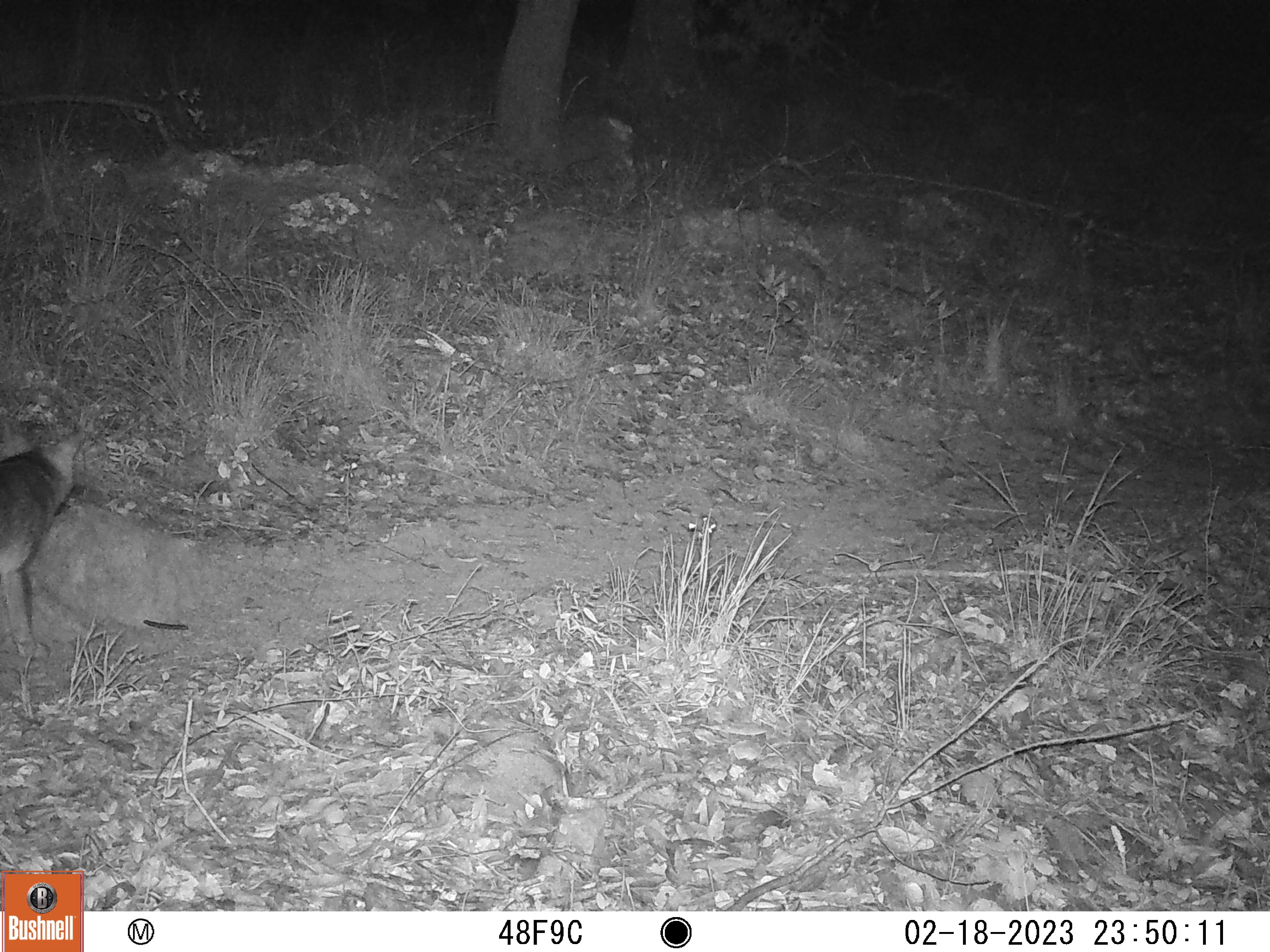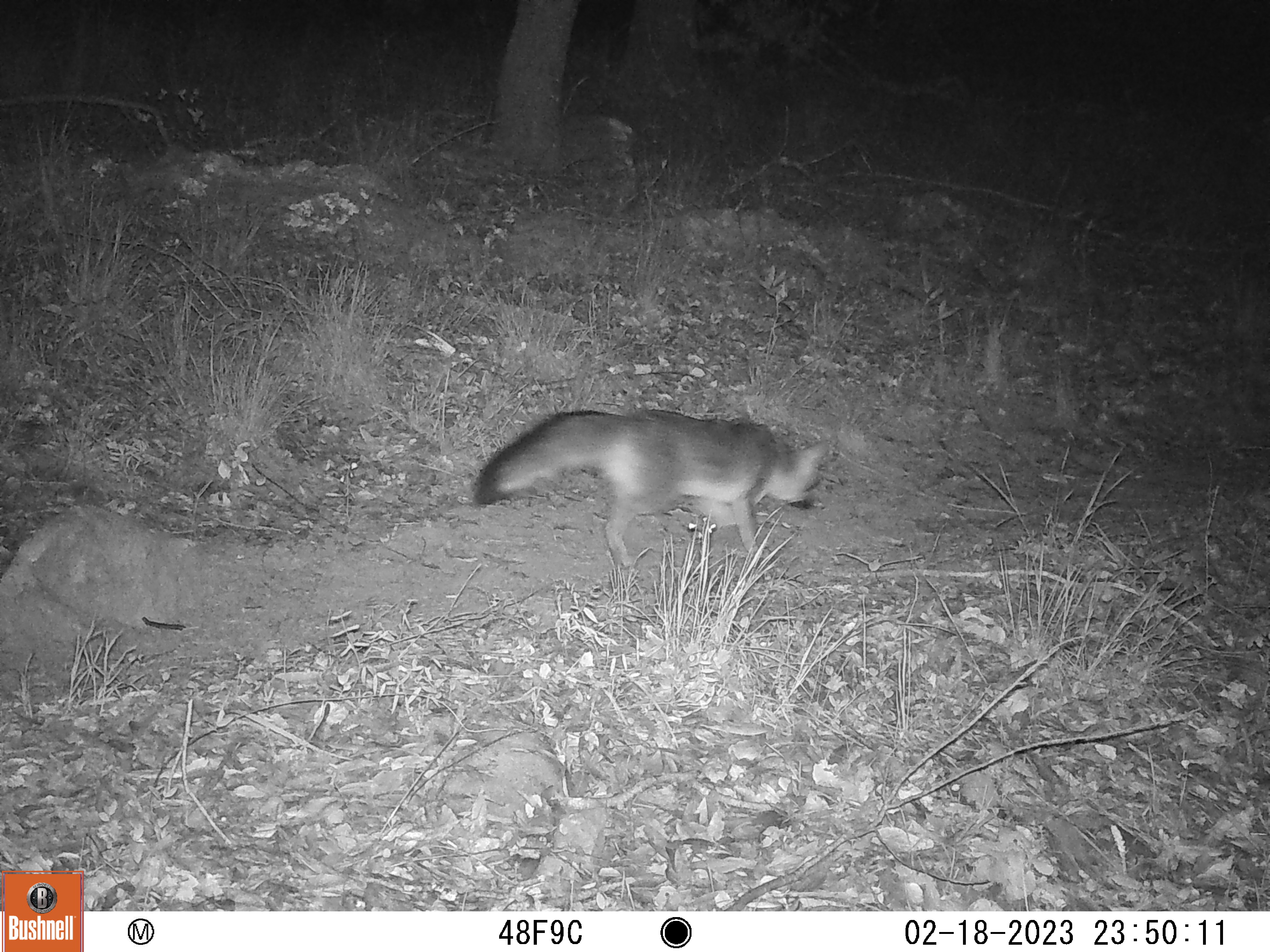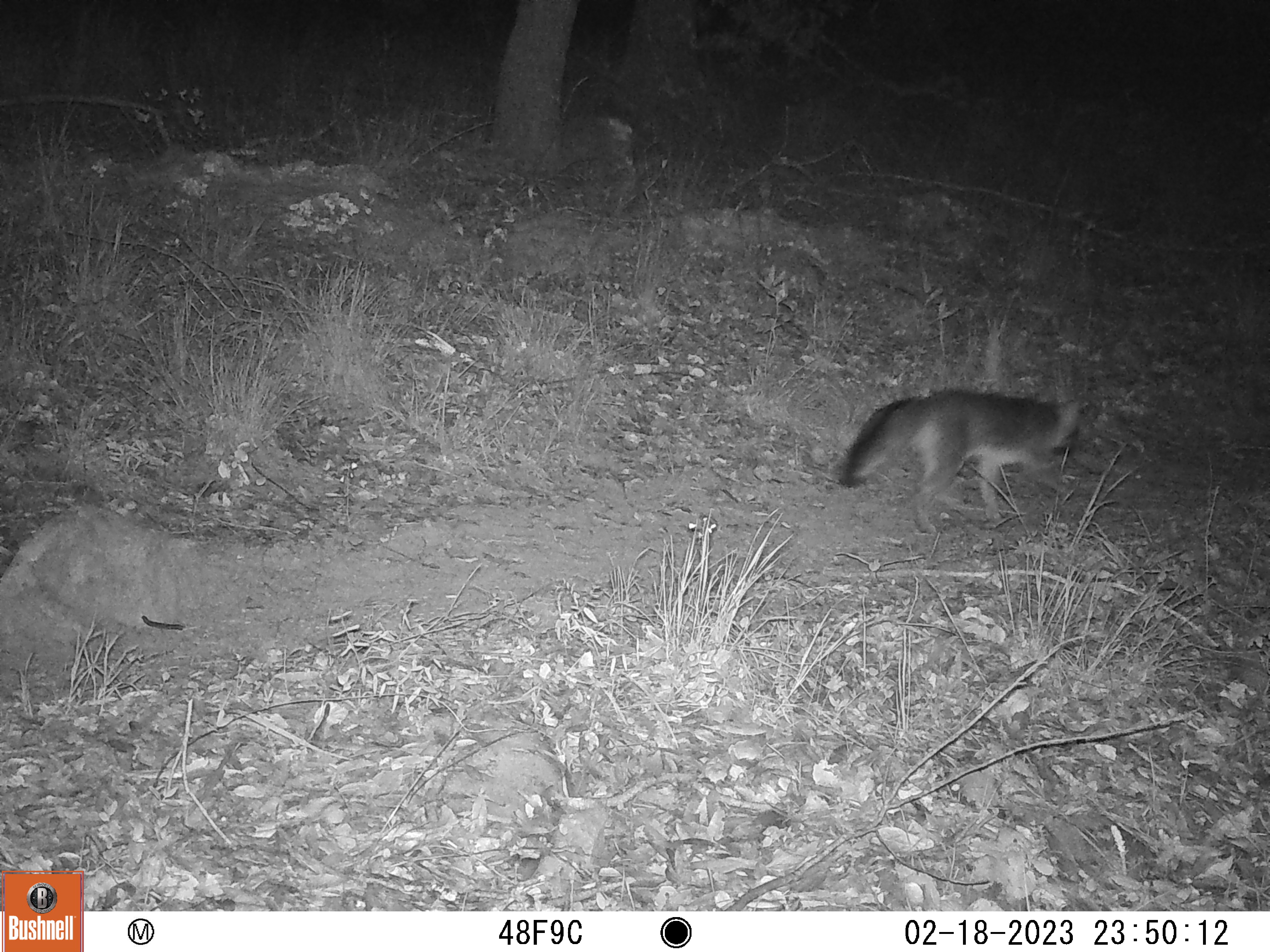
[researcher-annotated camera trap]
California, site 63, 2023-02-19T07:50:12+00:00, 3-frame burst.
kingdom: Animalia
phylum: Chordata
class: Mammalia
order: Carnivora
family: Canidae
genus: Urocyon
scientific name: Urocyon cinereoargenteus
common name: gray fox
Gray fox (Urocyon cinereoargenteus).